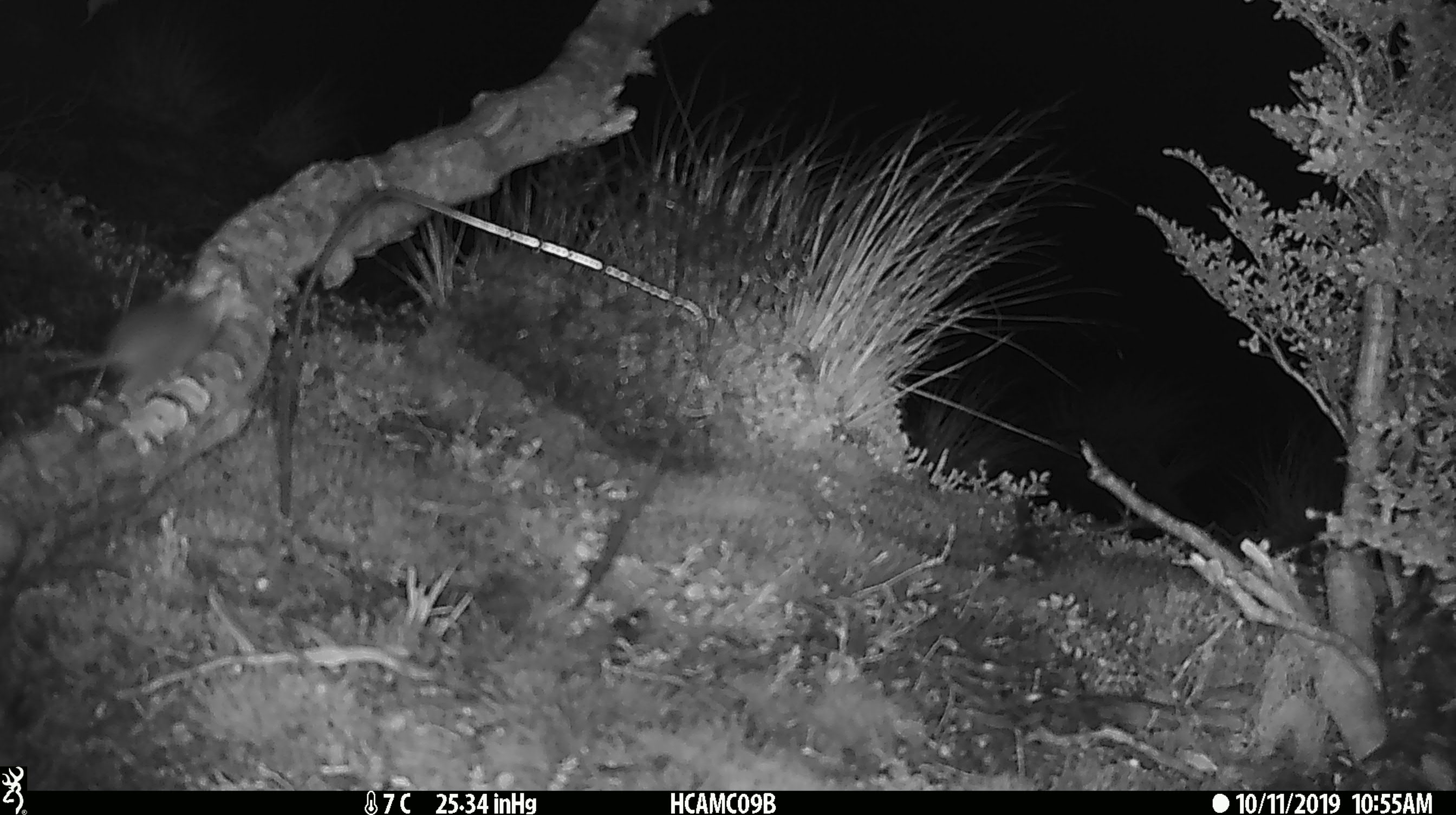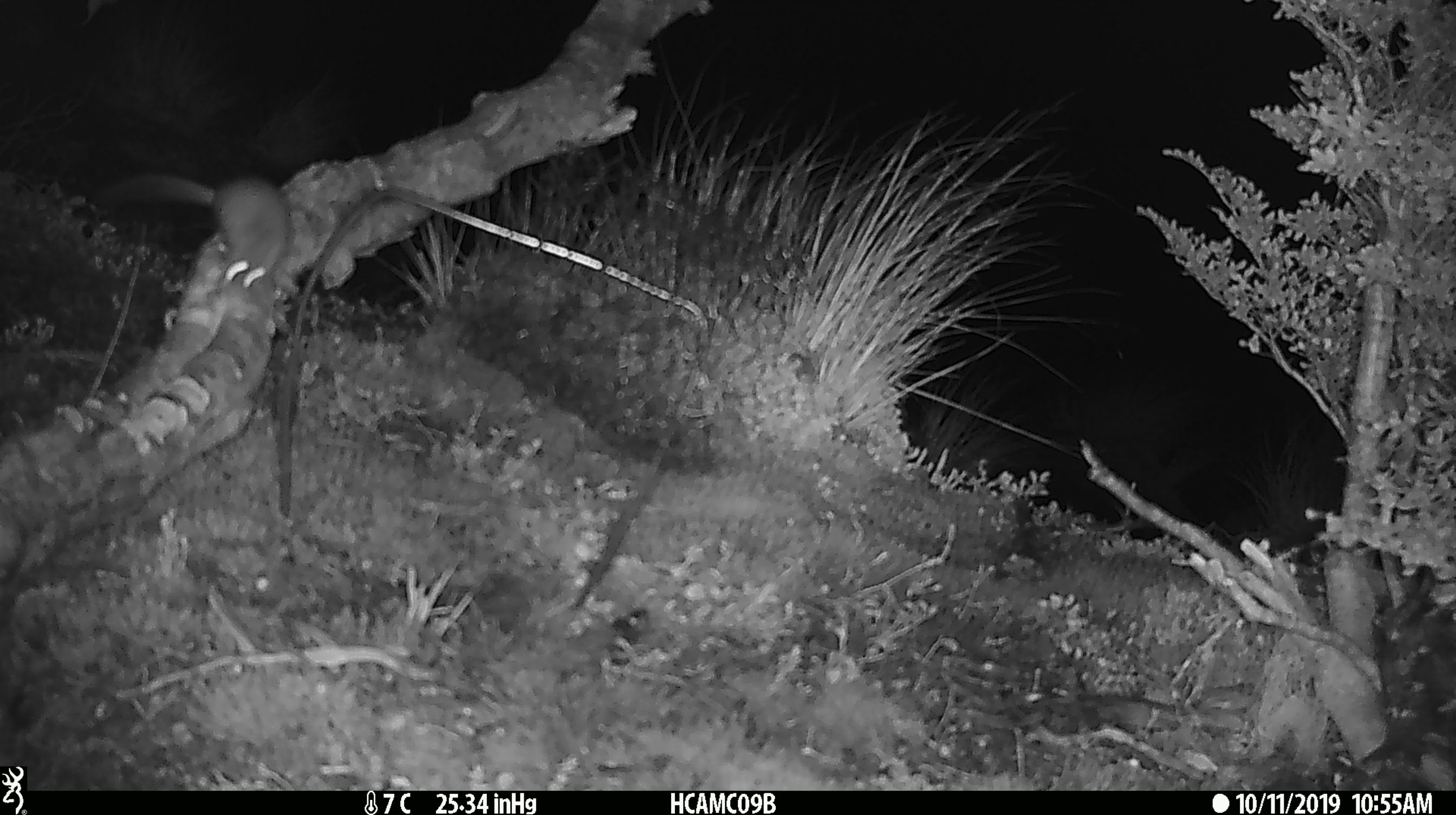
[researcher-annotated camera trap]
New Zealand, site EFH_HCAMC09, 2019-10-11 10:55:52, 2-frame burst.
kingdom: Animalia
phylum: Chordata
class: Mammalia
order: Rodentia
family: Muridae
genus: Mus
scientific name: Mus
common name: mouse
Mouse (Mus).